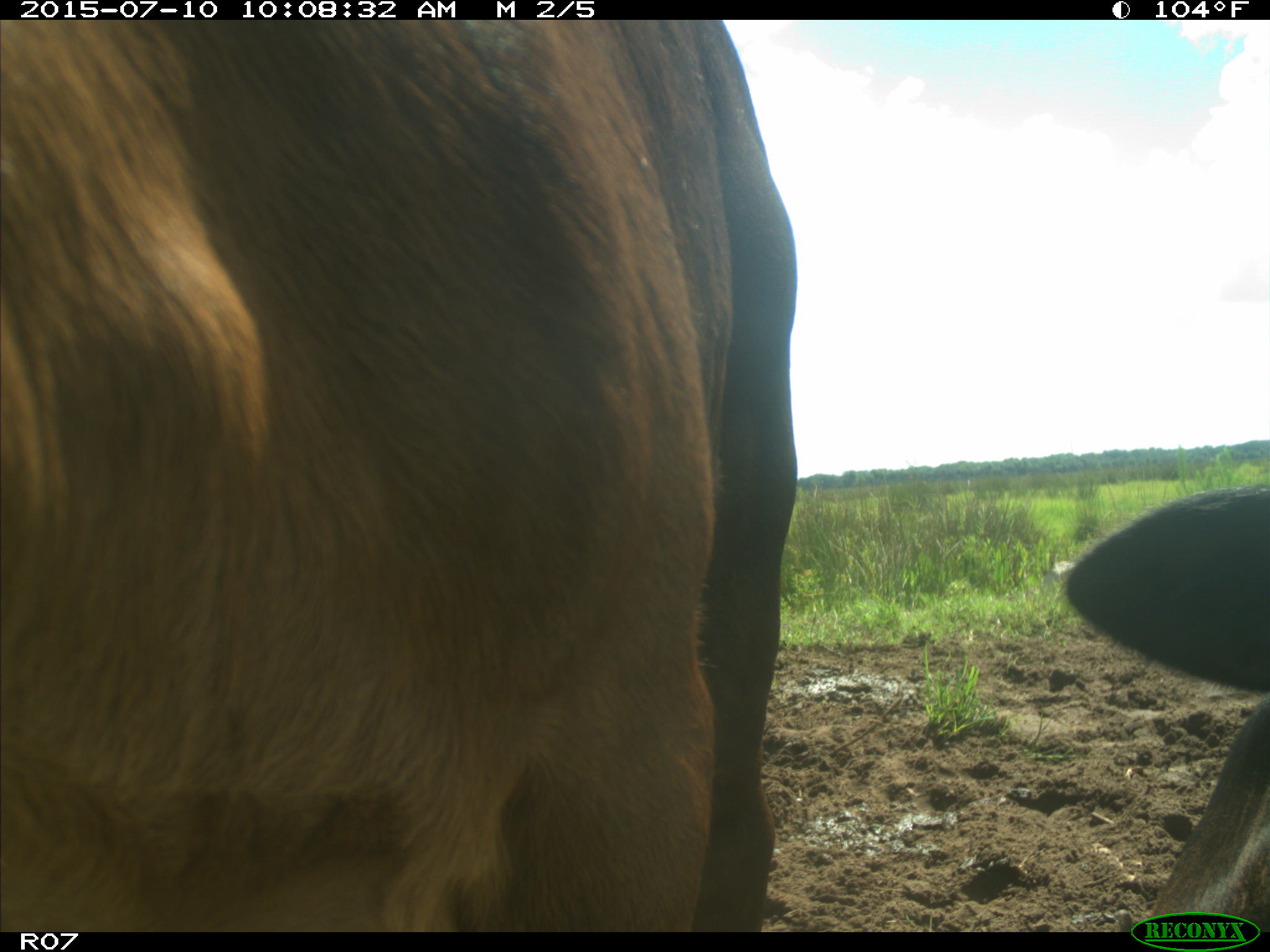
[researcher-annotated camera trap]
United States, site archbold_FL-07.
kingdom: Animalia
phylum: Chordata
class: Mammalia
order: Artiodactyla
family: Bovidae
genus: Bos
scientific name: Bos taurus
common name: domestic cow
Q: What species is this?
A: Bos taurus (domestic cow).